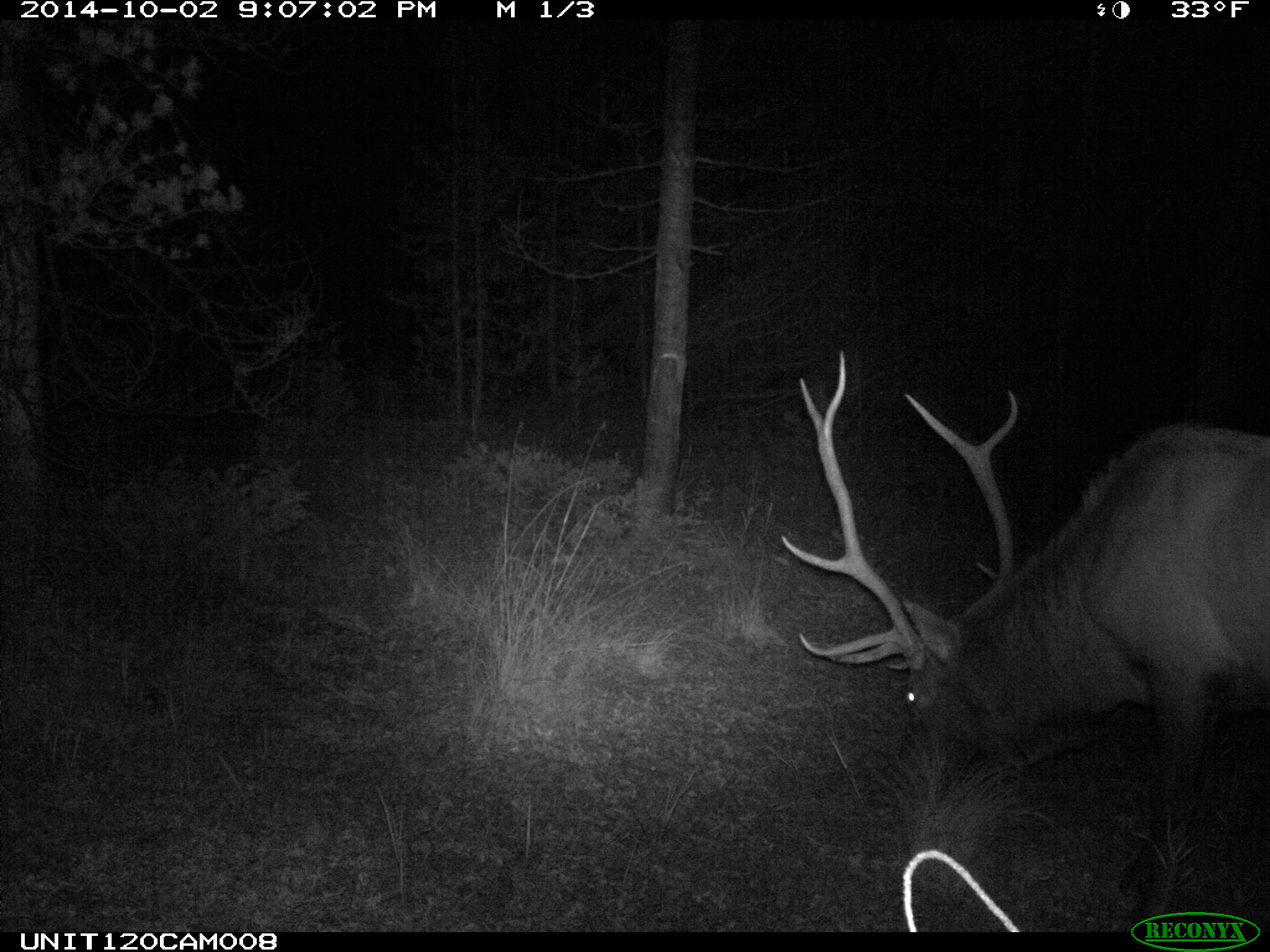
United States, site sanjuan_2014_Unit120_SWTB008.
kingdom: Animalia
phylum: Chordata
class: Mammalia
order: Artiodactyla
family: Cervidae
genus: Cervus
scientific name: Cervus elaphus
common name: red deer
Cervus elaphus (red deer).